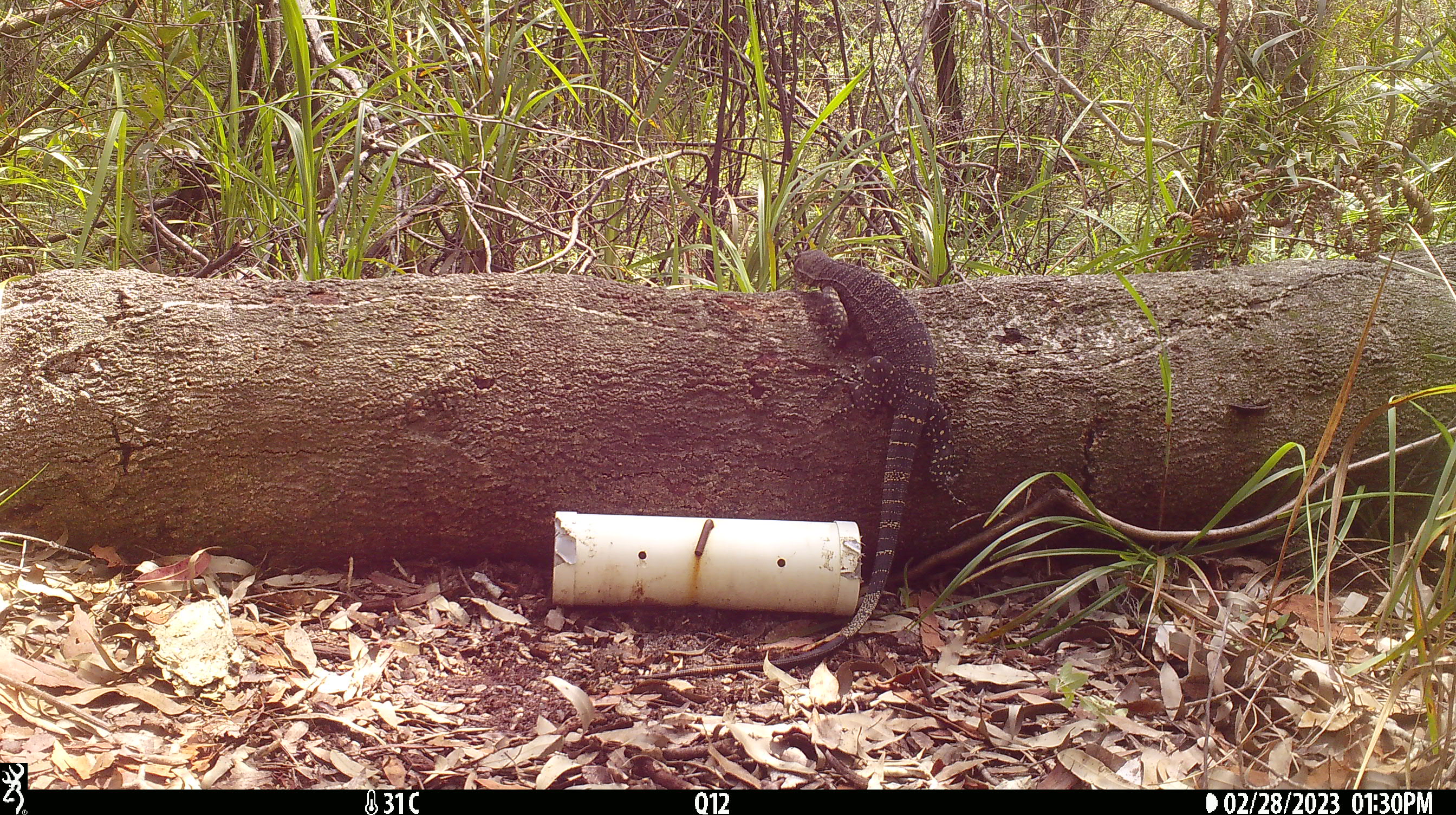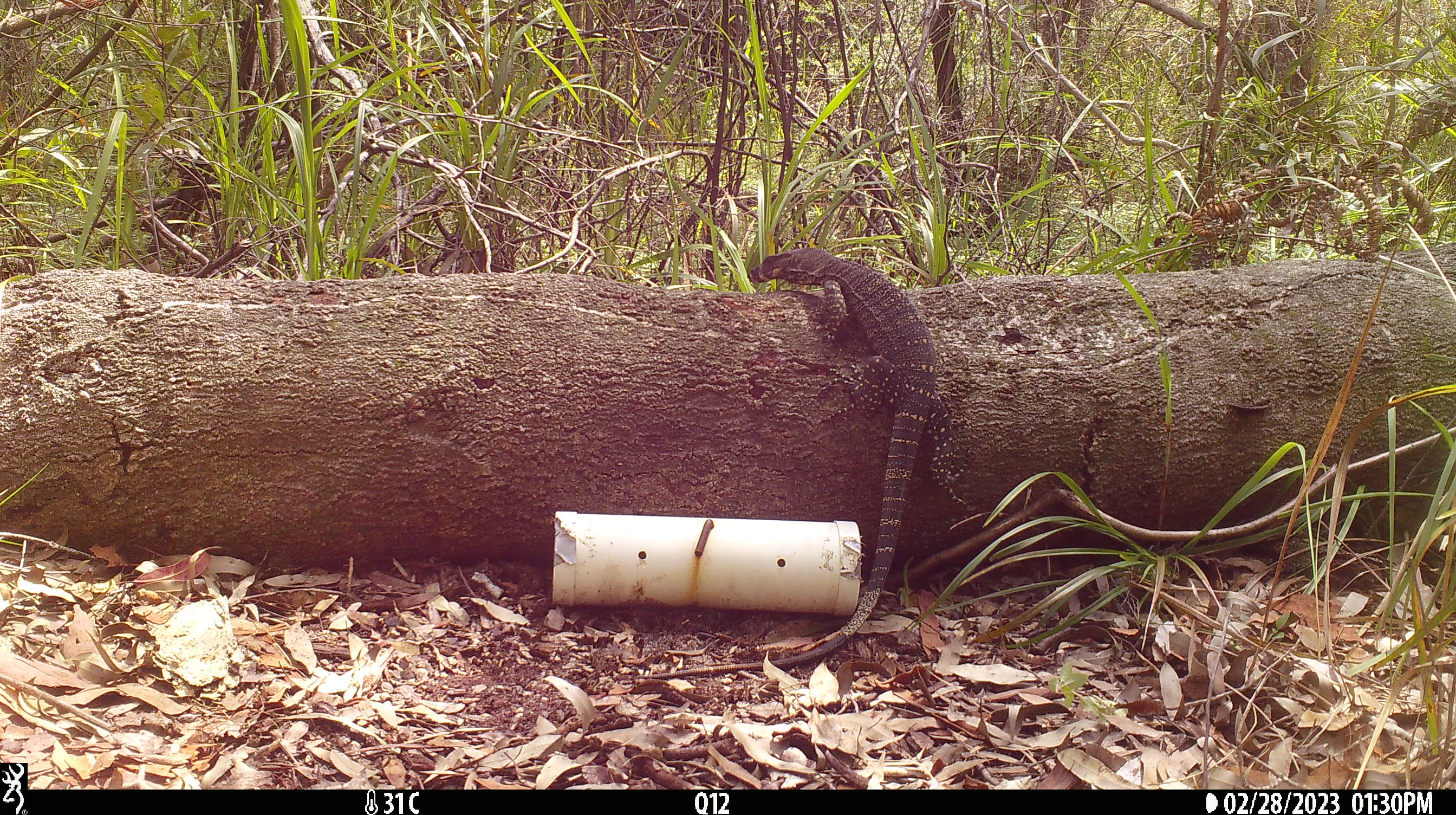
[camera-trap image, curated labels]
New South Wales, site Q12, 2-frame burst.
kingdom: Animalia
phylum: Chordata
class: Reptilia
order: Squamata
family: Varanidae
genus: Varanus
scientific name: Varanus varius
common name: lace monitor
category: goanna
Goanna (lace monitor) (Varanus varius).